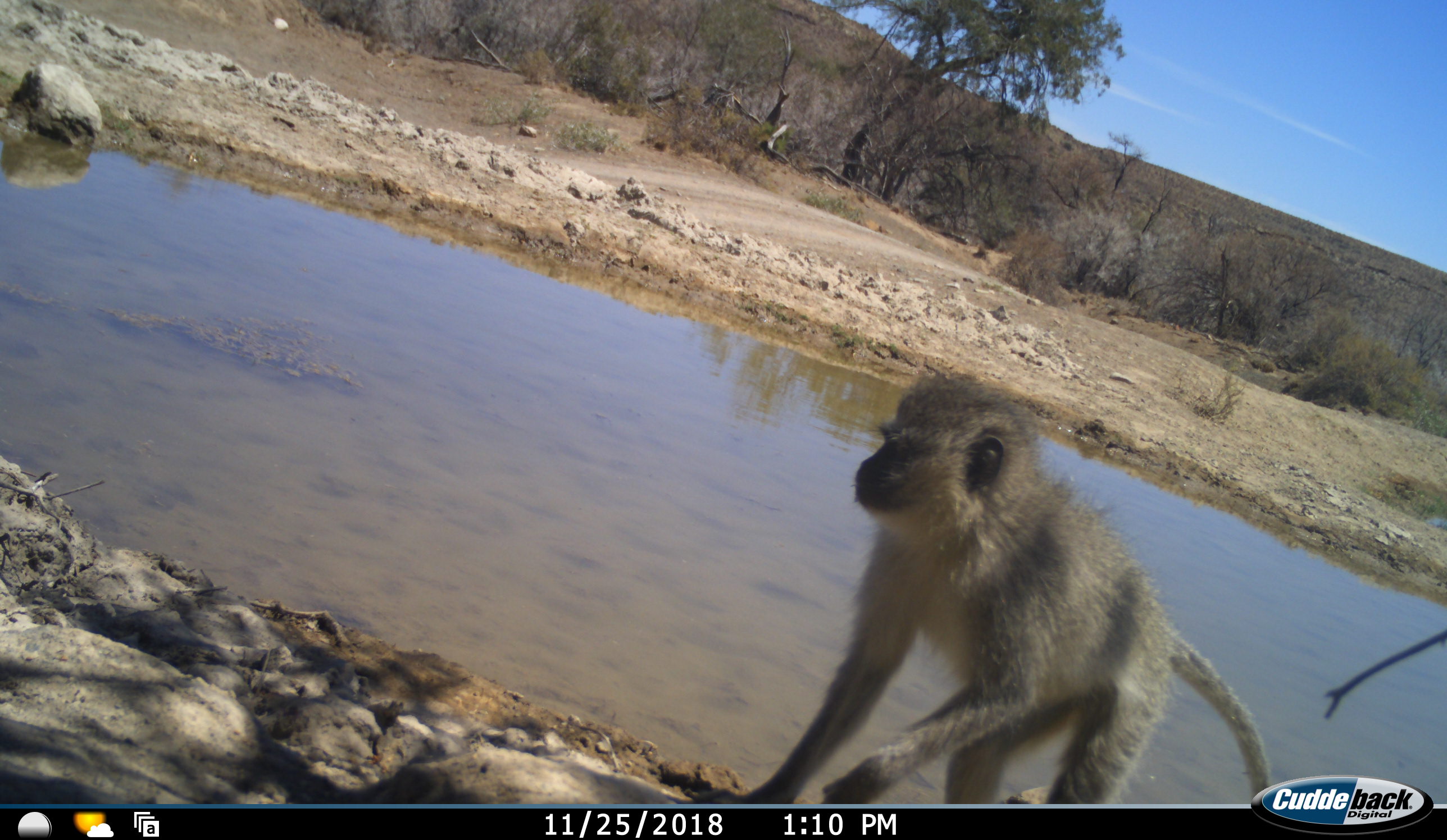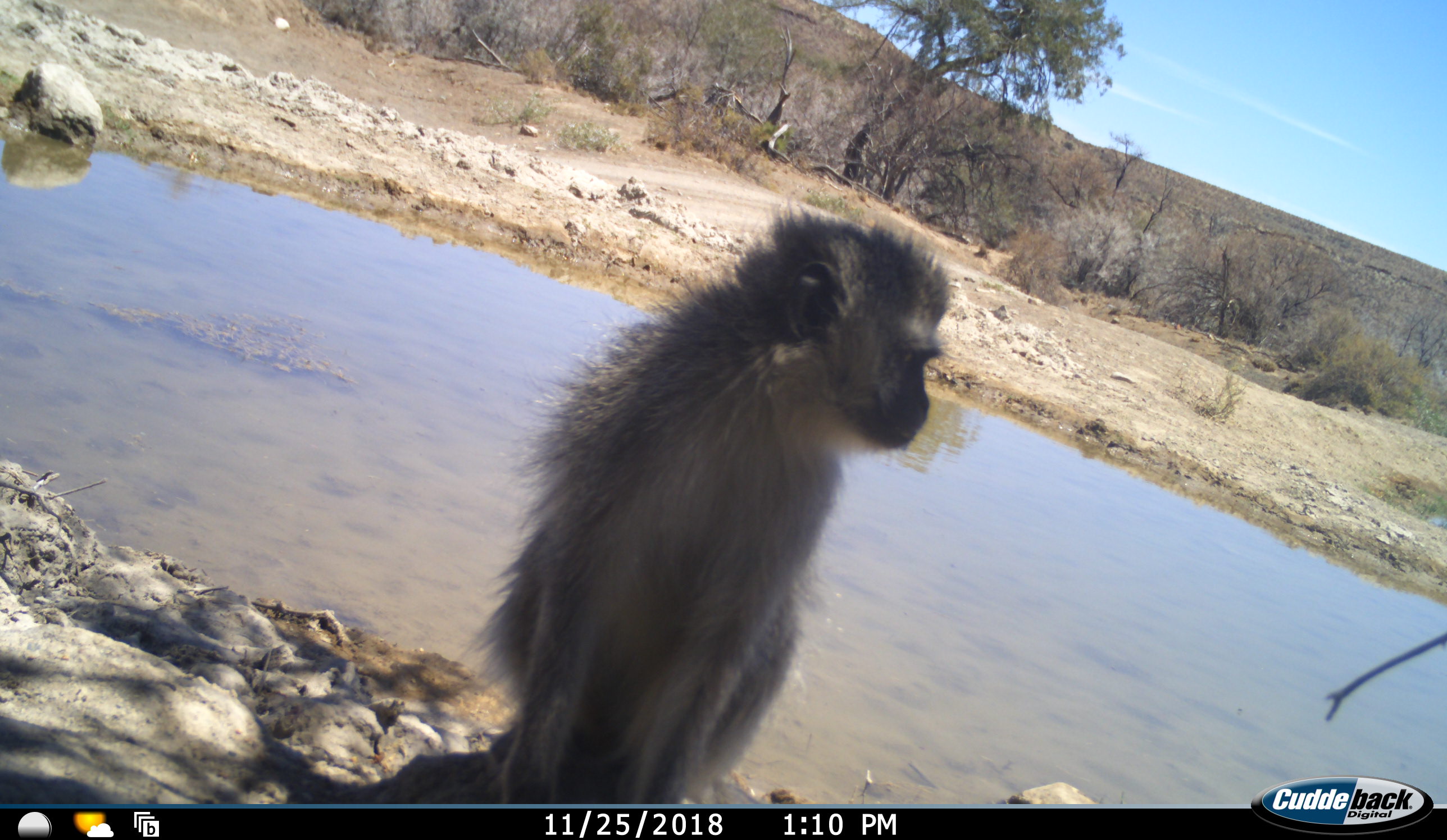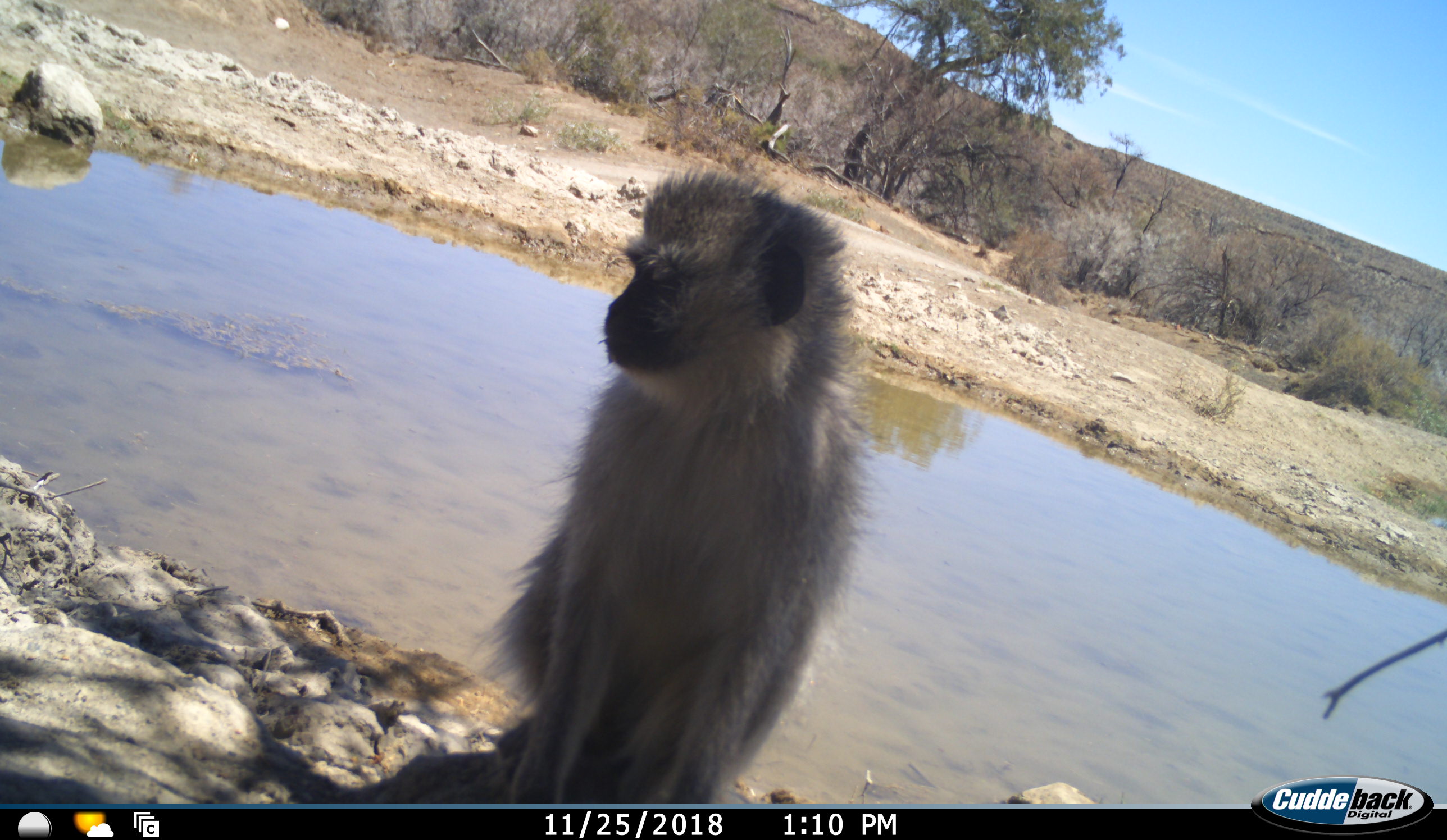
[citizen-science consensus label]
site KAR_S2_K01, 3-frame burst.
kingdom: Animalia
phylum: Chordata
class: Mammalia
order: Primates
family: Cercopithecidae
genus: Chlorocebus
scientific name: Chlorocebus pygerythrus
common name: vervet monkey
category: monkeyvervet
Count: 1.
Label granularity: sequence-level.